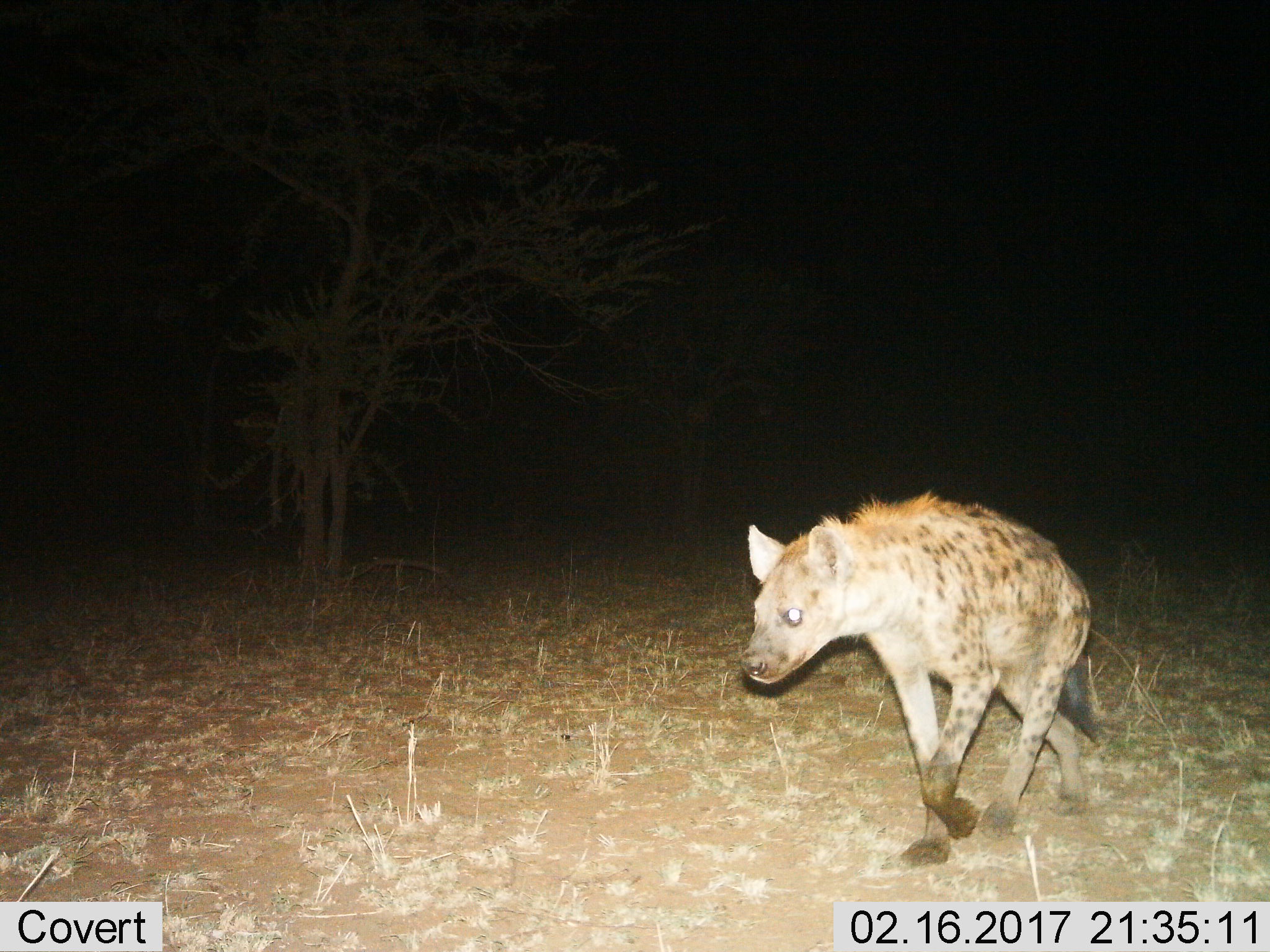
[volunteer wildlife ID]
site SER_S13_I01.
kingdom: Animalia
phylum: Chordata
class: Mammalia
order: Carnivora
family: Hyaenidae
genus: Crocuta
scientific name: Crocuta crocuta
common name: spotted hyena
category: hyenaspotted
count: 1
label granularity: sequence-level